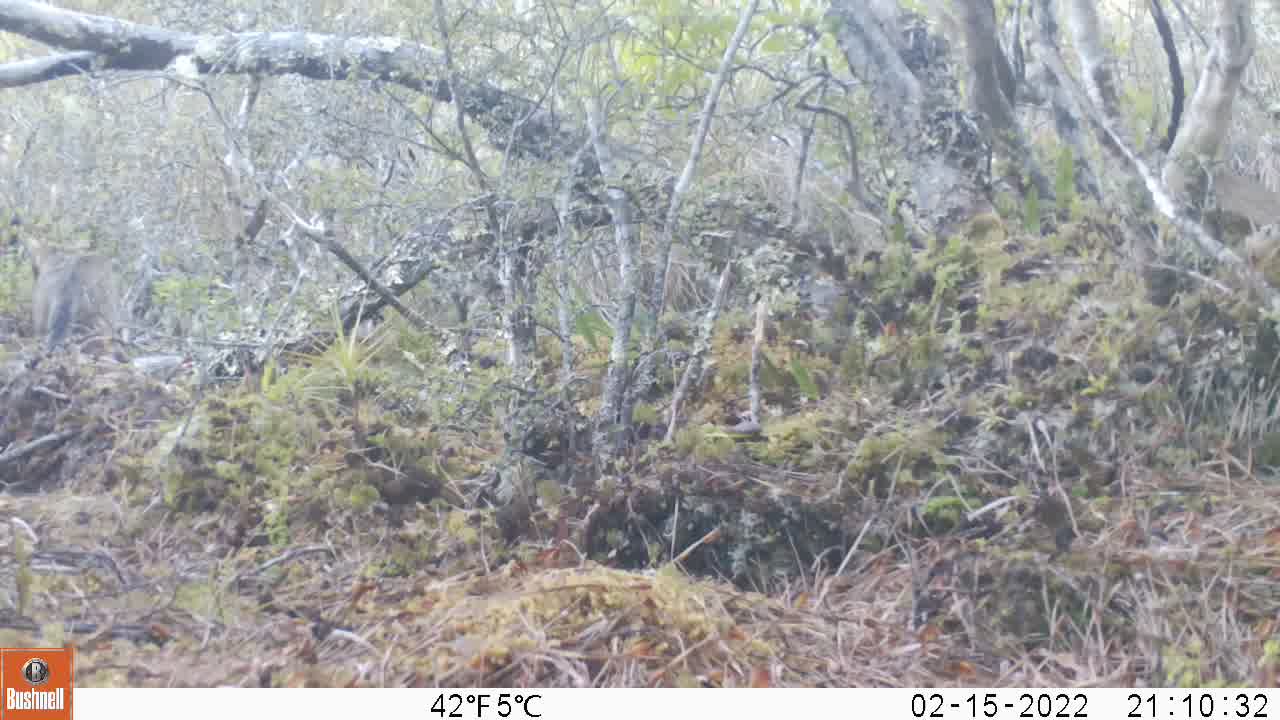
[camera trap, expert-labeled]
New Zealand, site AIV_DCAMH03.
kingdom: Animalia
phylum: Chordata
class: Mammalia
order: Carnivora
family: Felidae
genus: Felis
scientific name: Felis catus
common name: domestic cat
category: cat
Cat (domestic cat) (Felis catus).